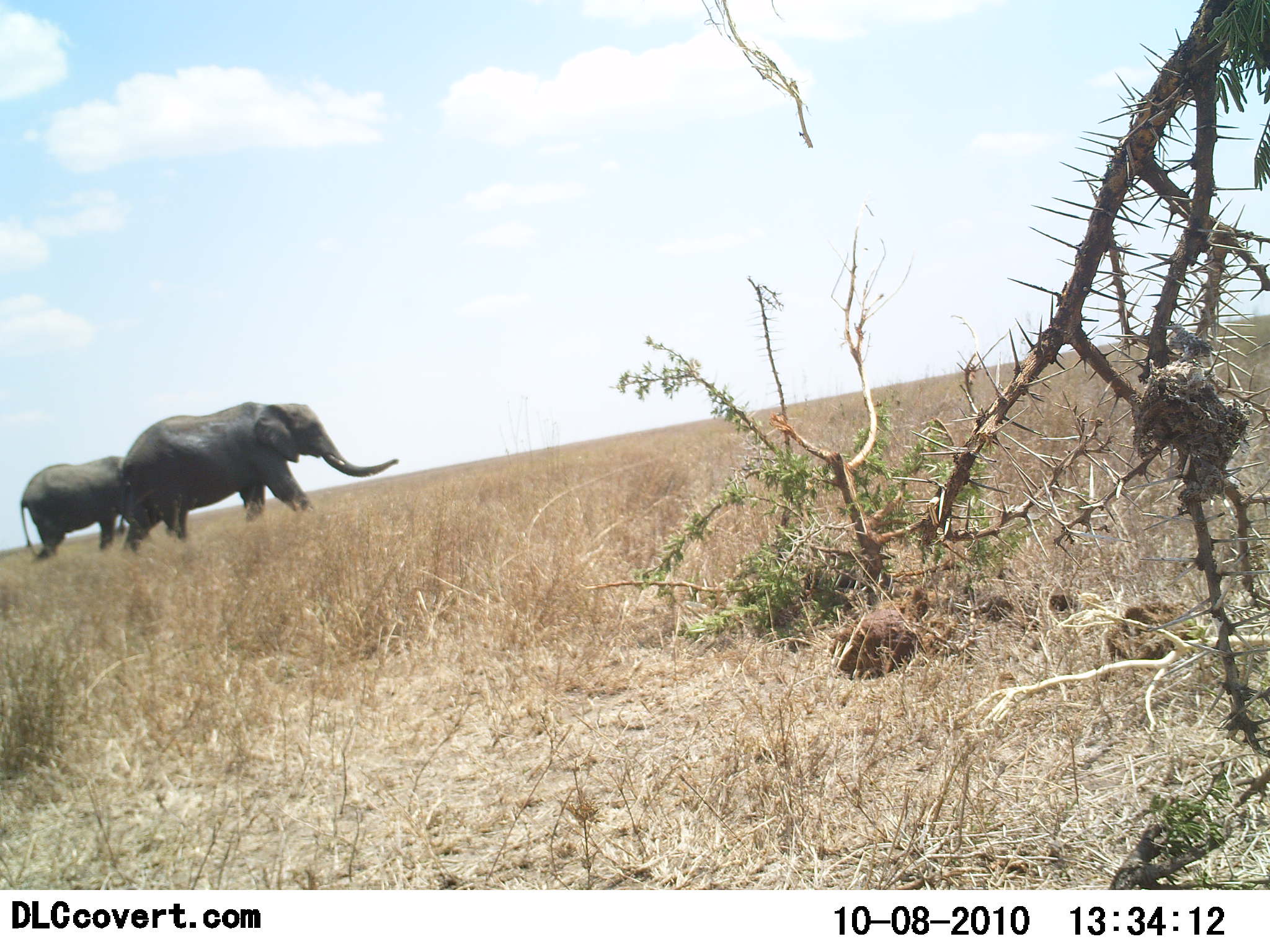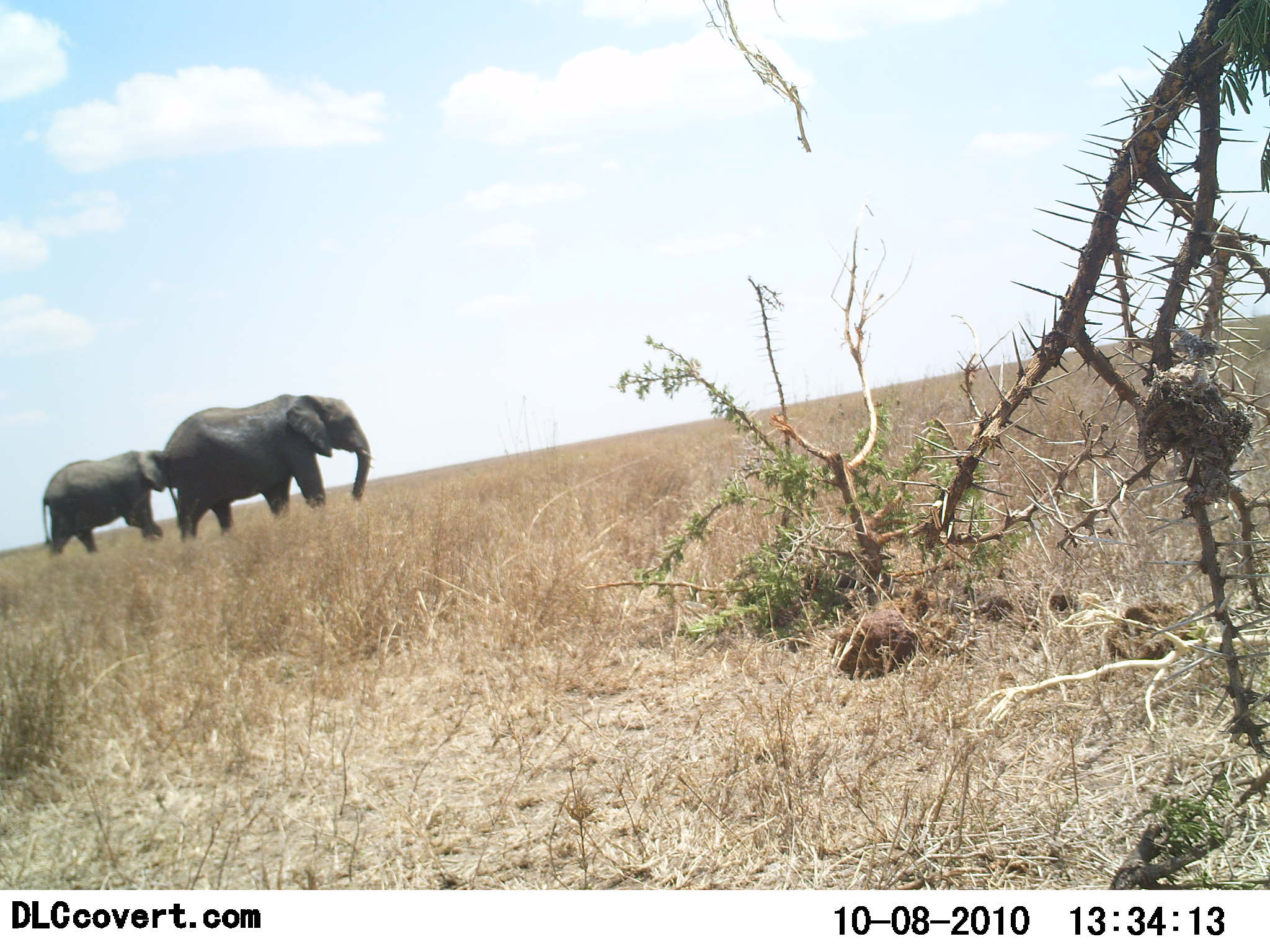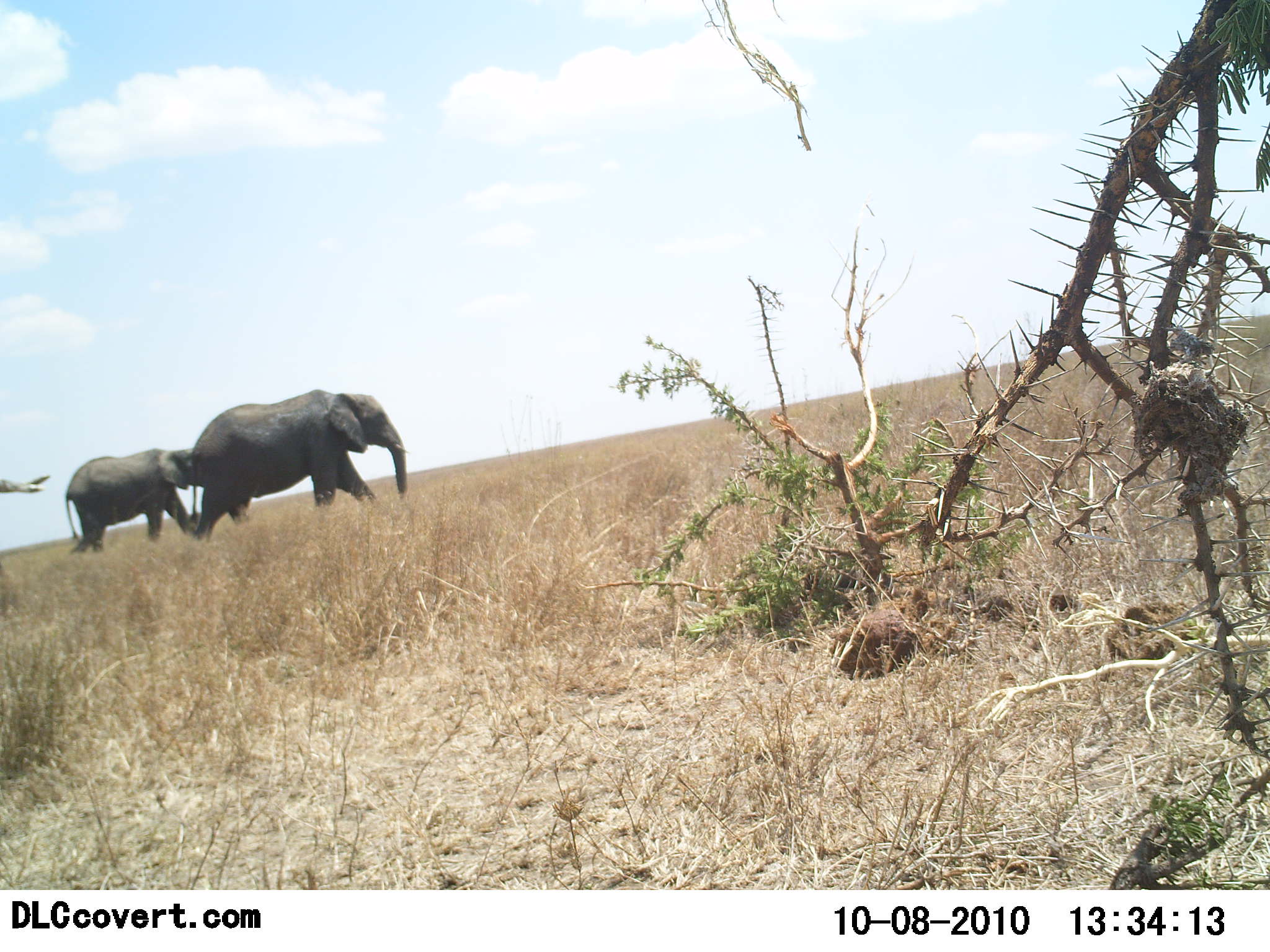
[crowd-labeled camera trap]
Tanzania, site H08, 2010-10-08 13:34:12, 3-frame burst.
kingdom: Animalia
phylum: Chordata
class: Mammalia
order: Proboscidea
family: Elephantidae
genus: Loxodonta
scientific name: Loxodonta africana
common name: african bush elephant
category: elephant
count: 2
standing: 0%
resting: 0%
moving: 100%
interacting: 0%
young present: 14%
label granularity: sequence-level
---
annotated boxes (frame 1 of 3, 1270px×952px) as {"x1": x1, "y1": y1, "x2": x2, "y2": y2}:
animal: {"x1": 115, "y1": 401, "x2": 399, "y2": 563}; {"x1": 20, "y1": 455, "x2": 158, "y2": 563}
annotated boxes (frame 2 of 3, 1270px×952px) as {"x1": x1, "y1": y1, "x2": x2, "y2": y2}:
animal: {"x1": 160, "y1": 394, "x2": 378, "y2": 557}; {"x1": 43, "y1": 449, "x2": 180, "y2": 569}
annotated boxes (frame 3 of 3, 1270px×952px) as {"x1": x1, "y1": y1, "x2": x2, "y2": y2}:
animal: {"x1": 190, "y1": 388, "x2": 412, "y2": 550}; {"x1": 65, "y1": 448, "x2": 201, "y2": 565}; {"x1": 0, "y1": 475, "x2": 52, "y2": 493}